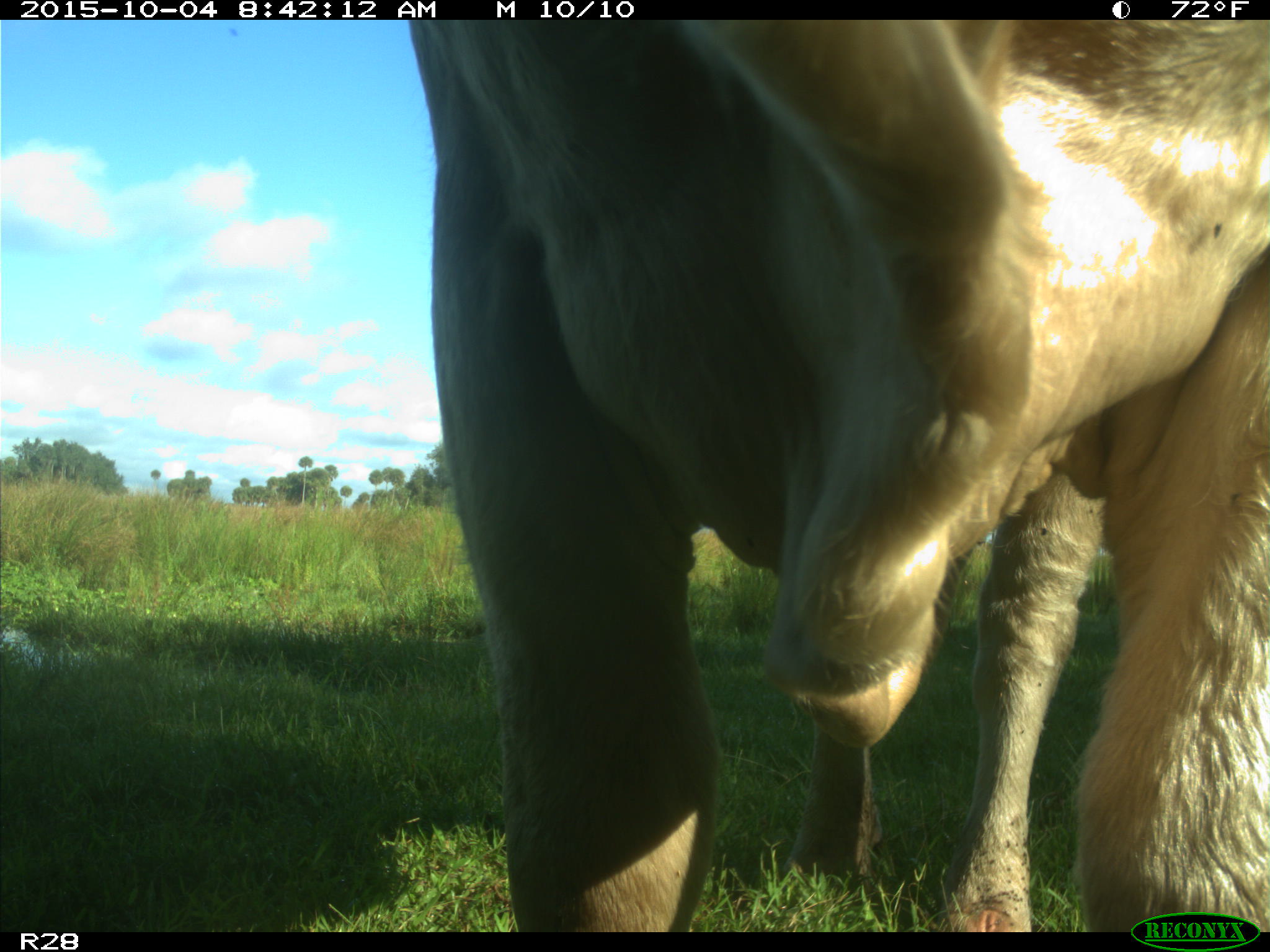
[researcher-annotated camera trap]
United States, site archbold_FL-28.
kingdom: Animalia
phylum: Chordata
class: Mammalia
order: Artiodactyla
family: Bovidae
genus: Bos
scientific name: Bos taurus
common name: domestic cow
Bos taurus (domestic cow).